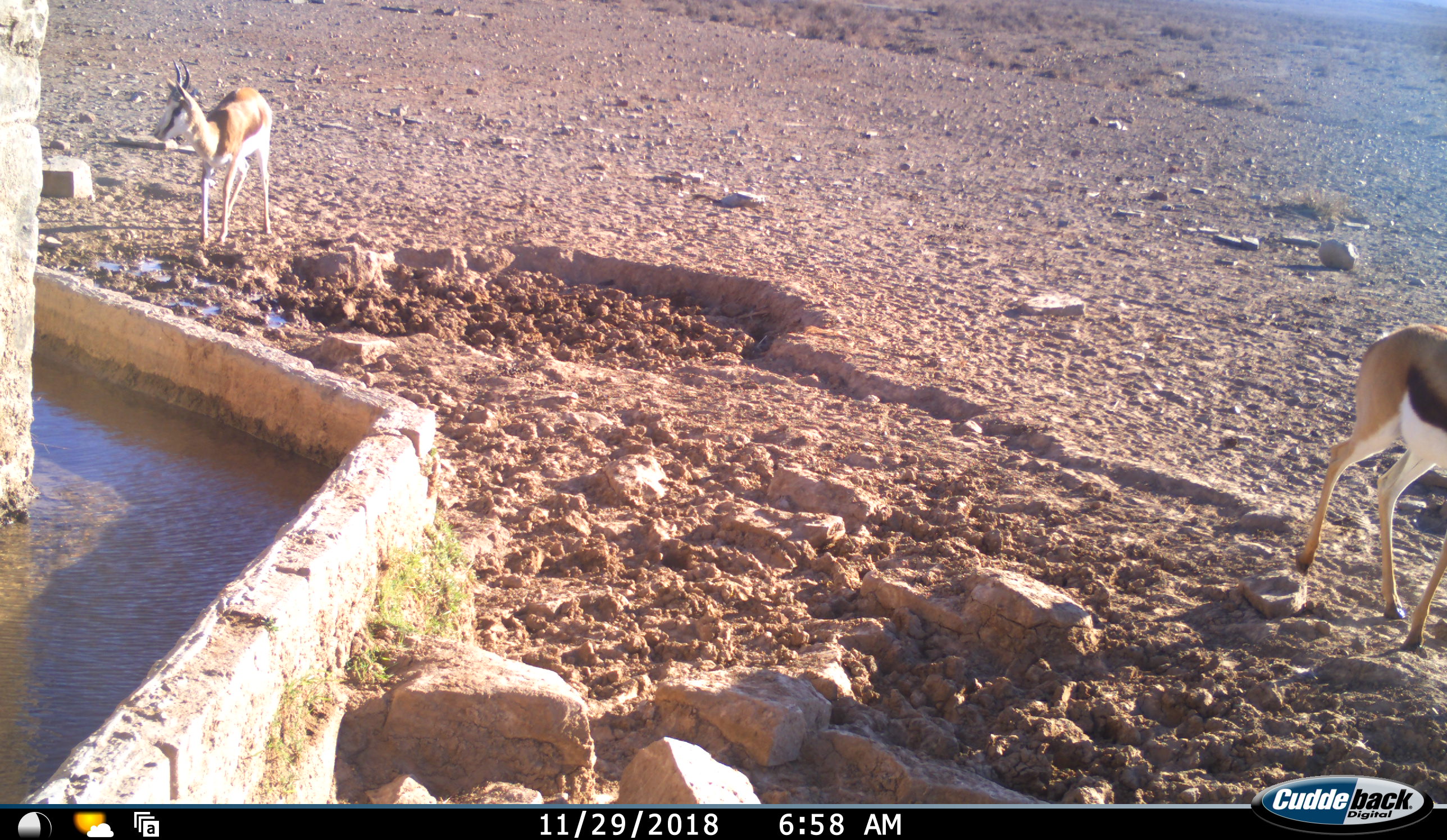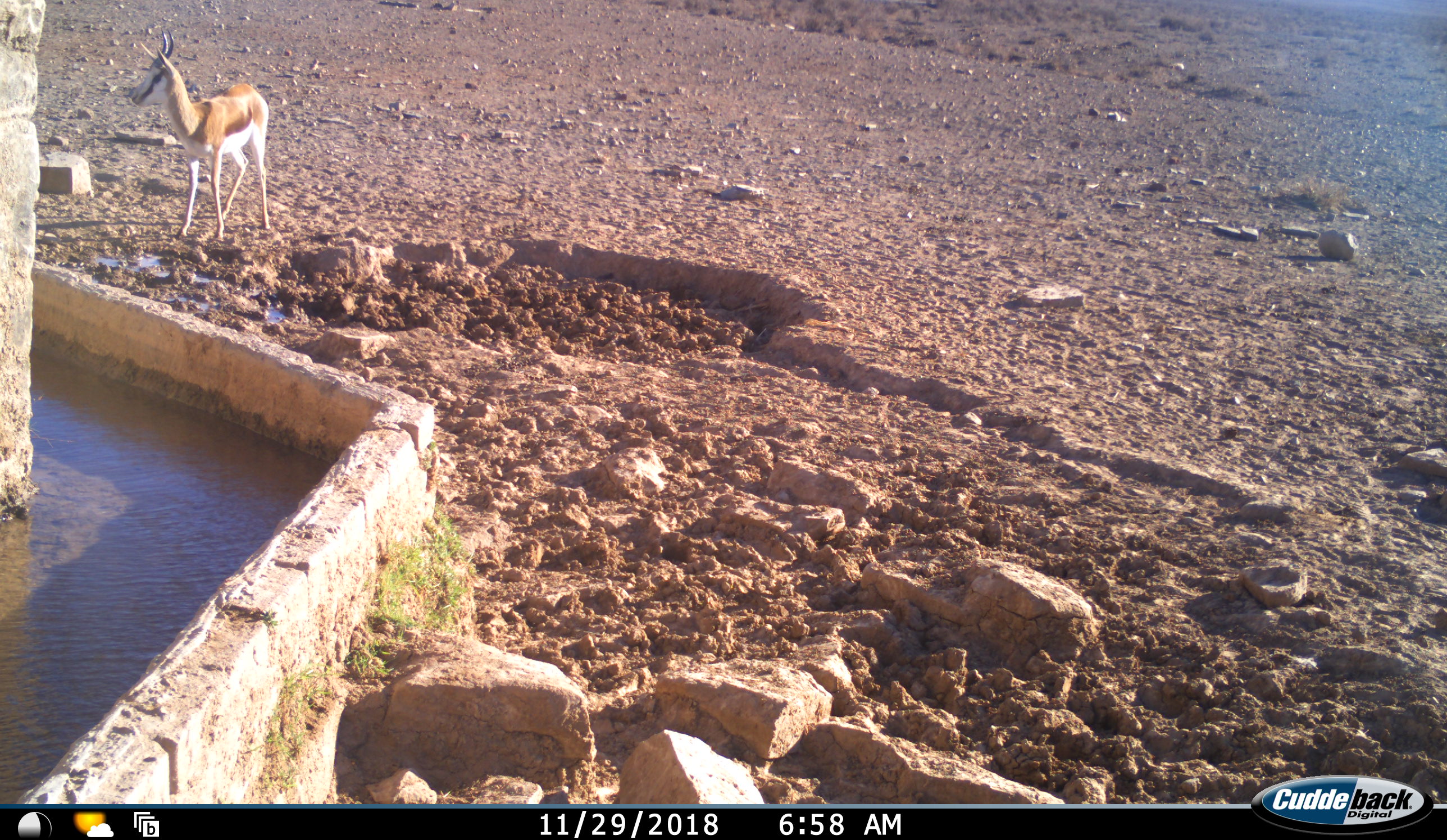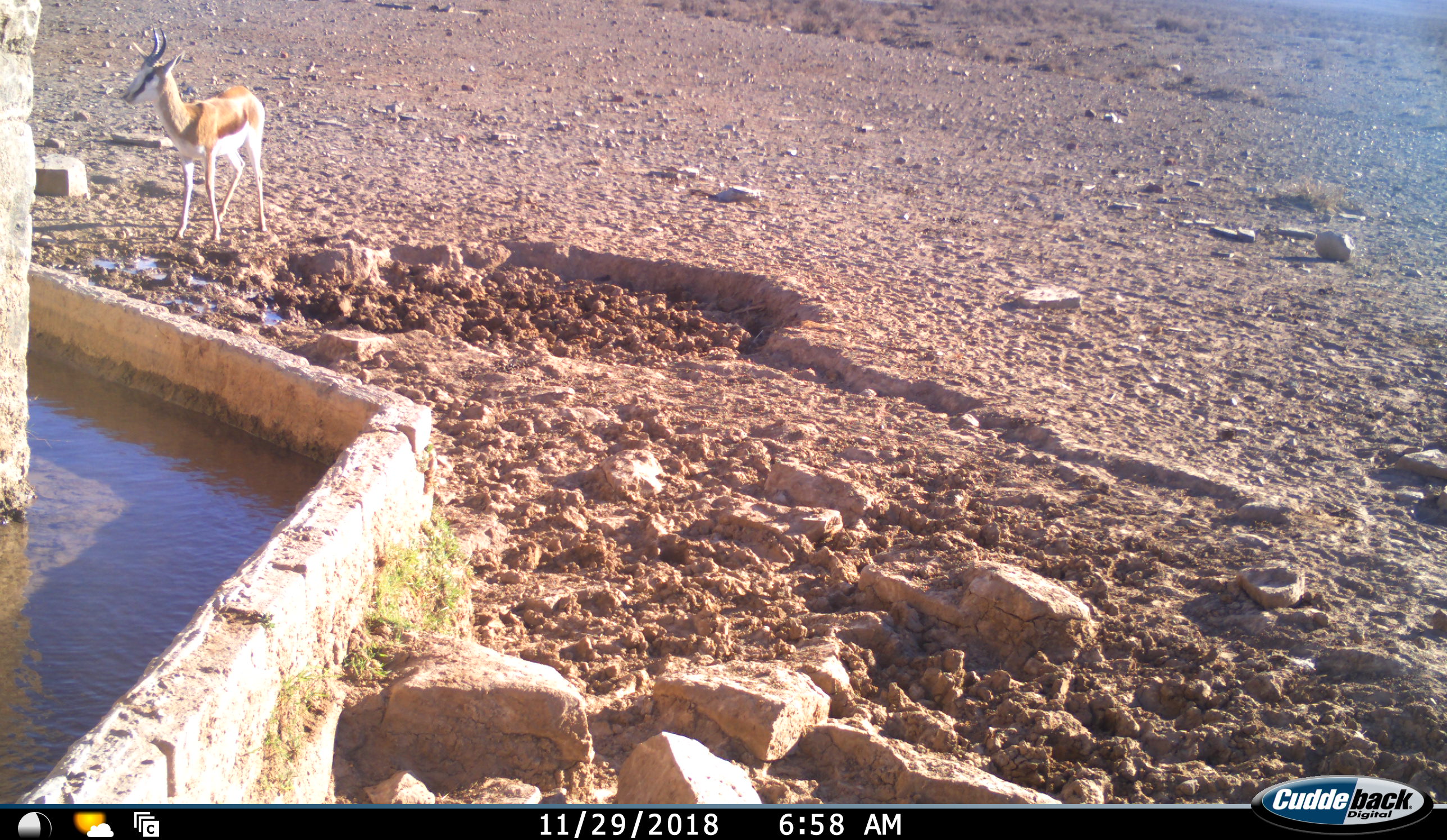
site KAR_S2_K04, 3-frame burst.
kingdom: Animalia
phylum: Chordata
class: Mammalia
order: Artiodactyla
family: Bovidae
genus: Antidorcas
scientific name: Antidorcas marsupialis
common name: springbok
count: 2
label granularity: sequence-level